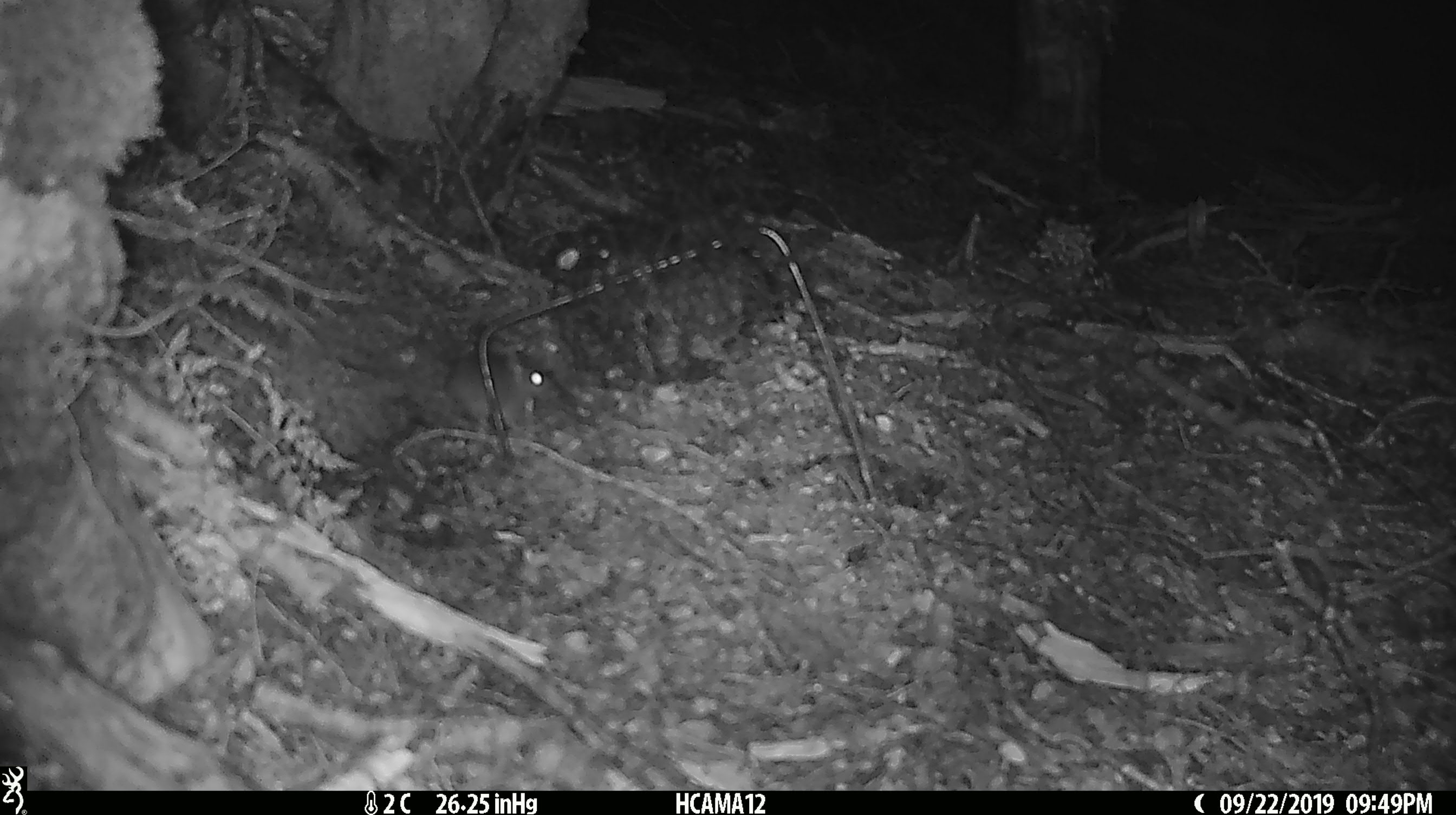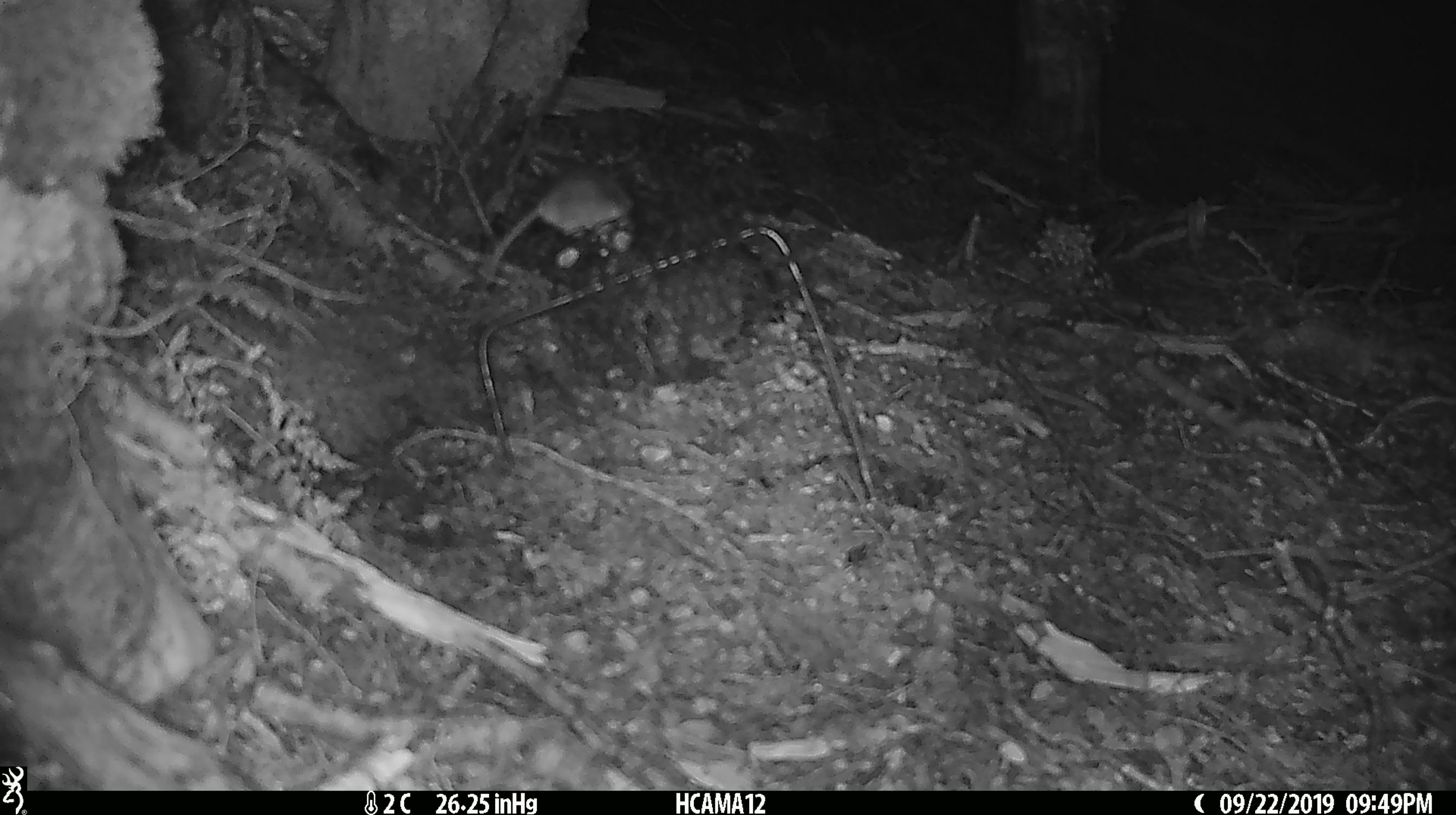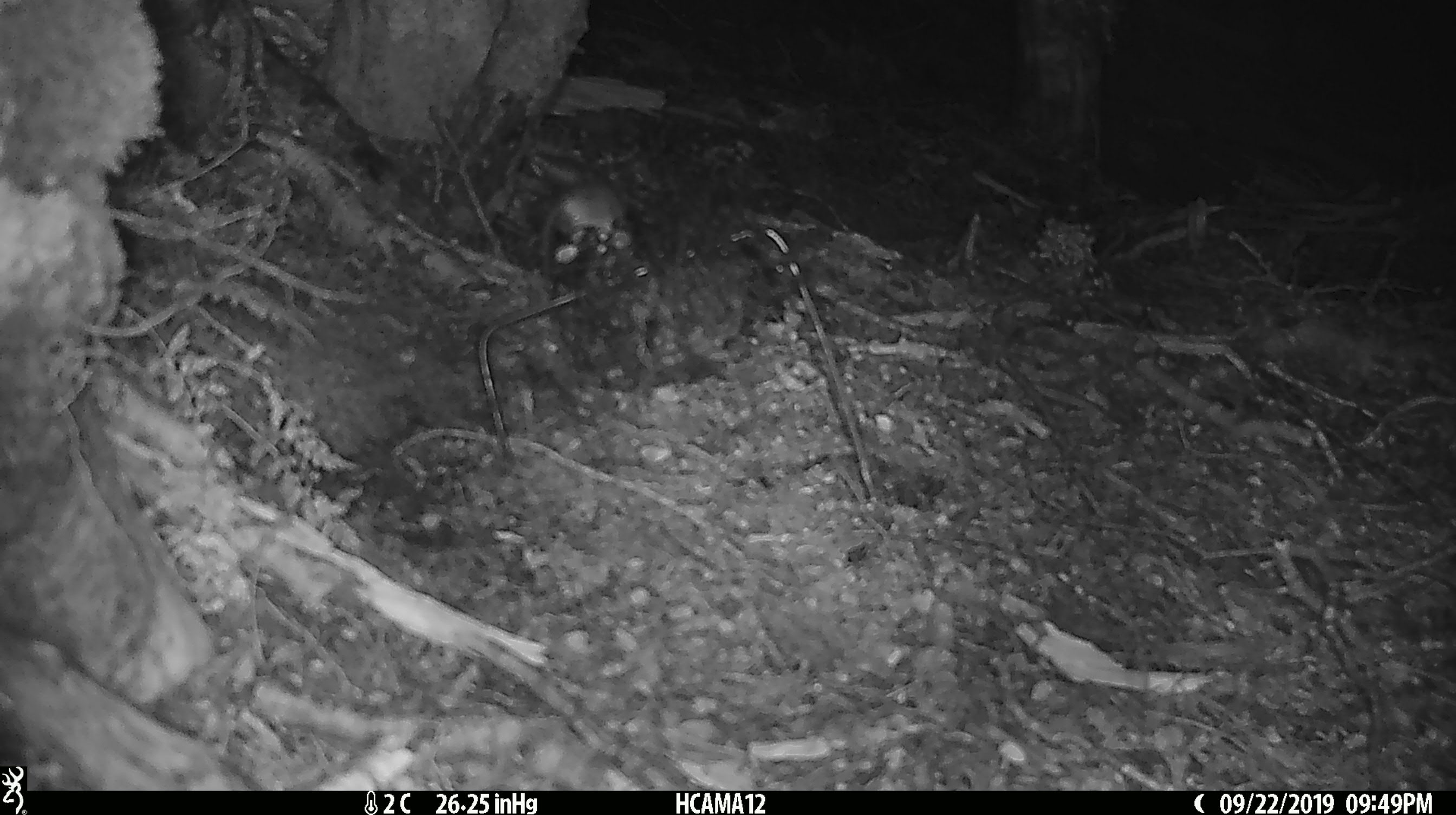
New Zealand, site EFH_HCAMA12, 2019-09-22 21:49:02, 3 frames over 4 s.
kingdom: Animalia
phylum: Chordata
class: Mammalia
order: Rodentia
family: Muridae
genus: Mus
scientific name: Mus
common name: mouse